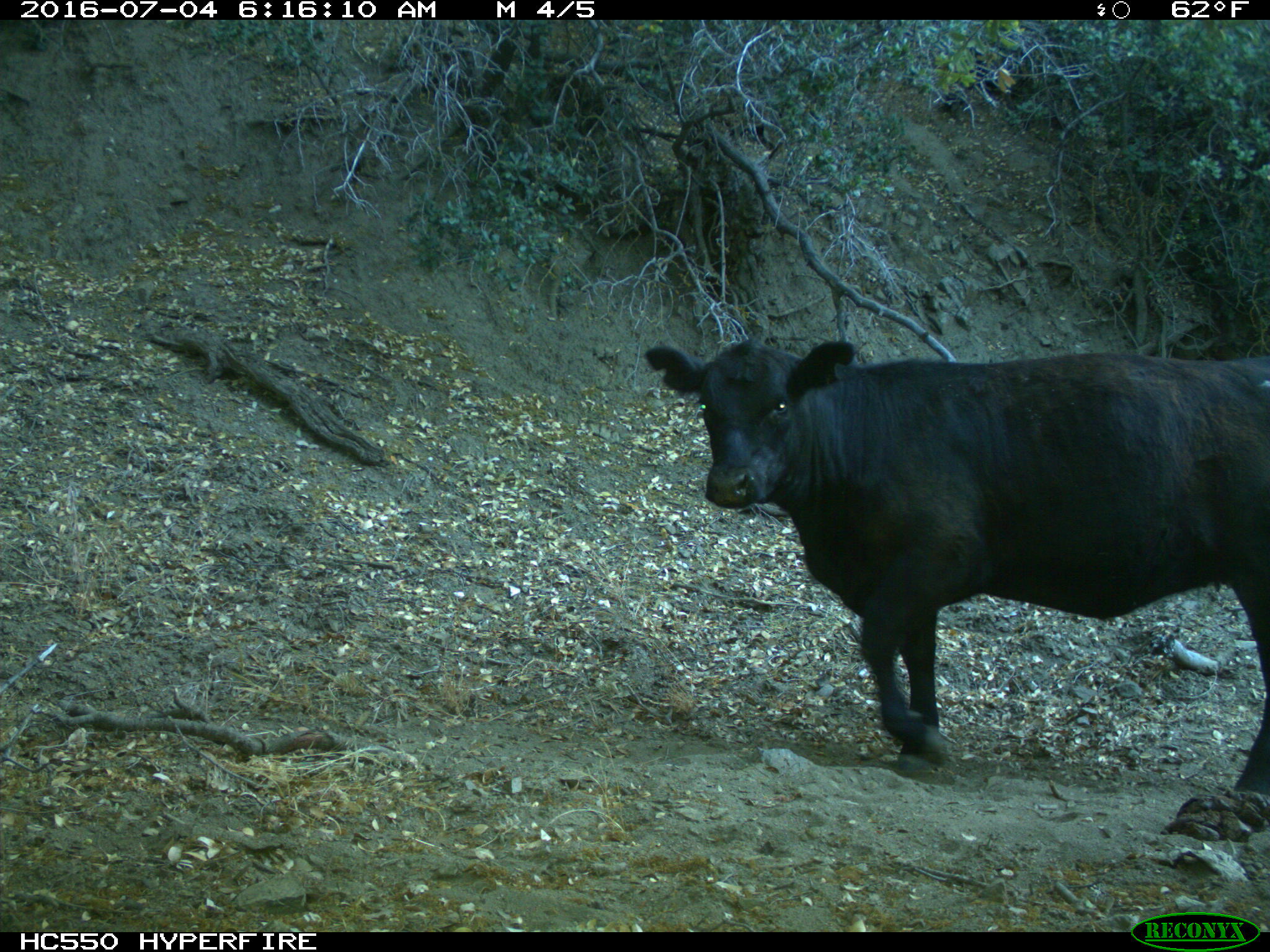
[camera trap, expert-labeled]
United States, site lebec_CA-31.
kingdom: Animalia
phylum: Chordata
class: Mammalia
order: Artiodactyla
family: Bovidae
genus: Bos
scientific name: Bos taurus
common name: domestic cow